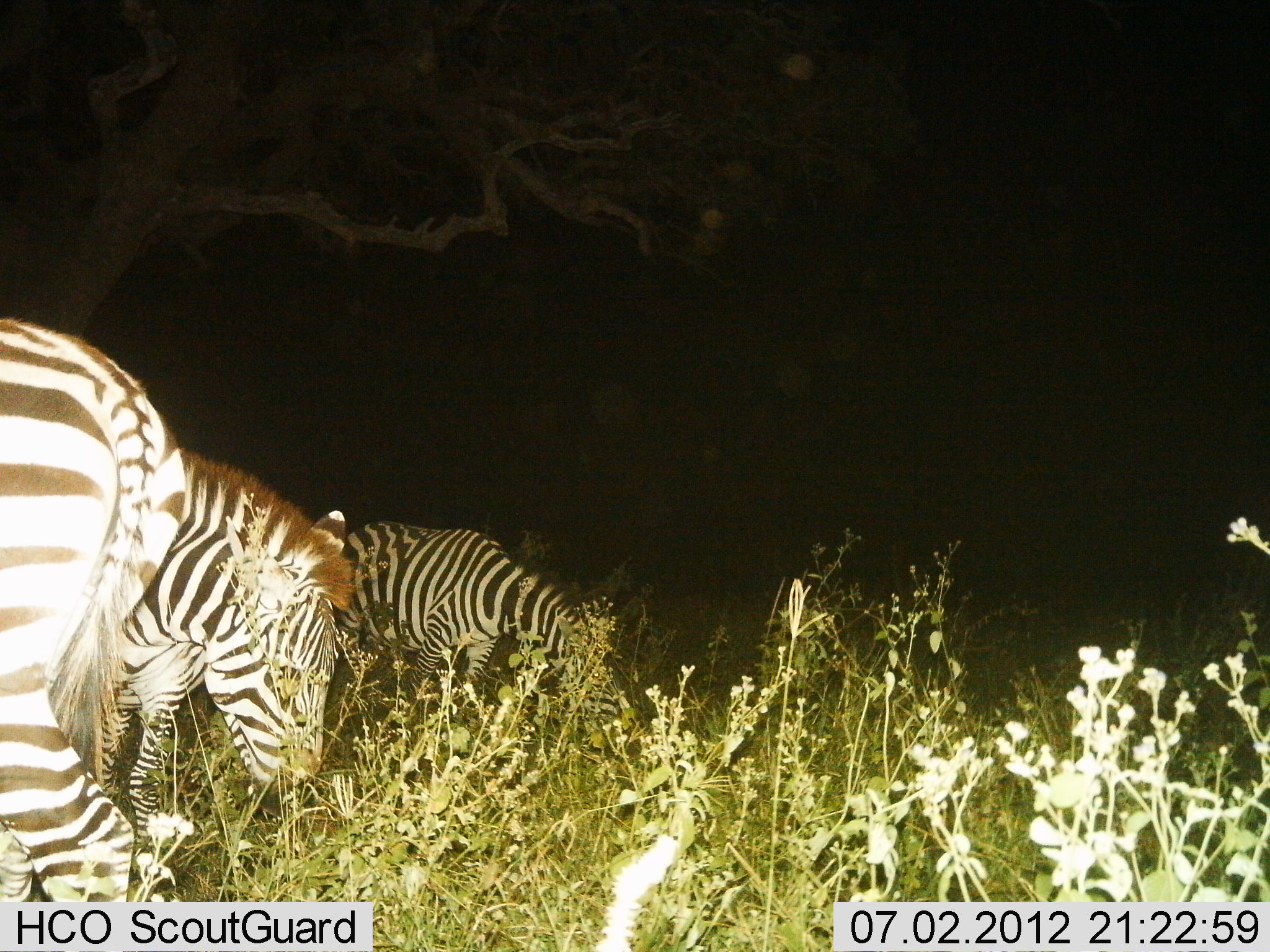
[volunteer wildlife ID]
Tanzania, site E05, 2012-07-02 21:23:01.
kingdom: Animalia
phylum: Chordata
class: Mammalia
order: Perissodactyla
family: Equidae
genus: Equus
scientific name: Equus quagga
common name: plains zebra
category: zebra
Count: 3.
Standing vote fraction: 50%.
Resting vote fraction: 0%.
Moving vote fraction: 0%.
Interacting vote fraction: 0%.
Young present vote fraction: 0%.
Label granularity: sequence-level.